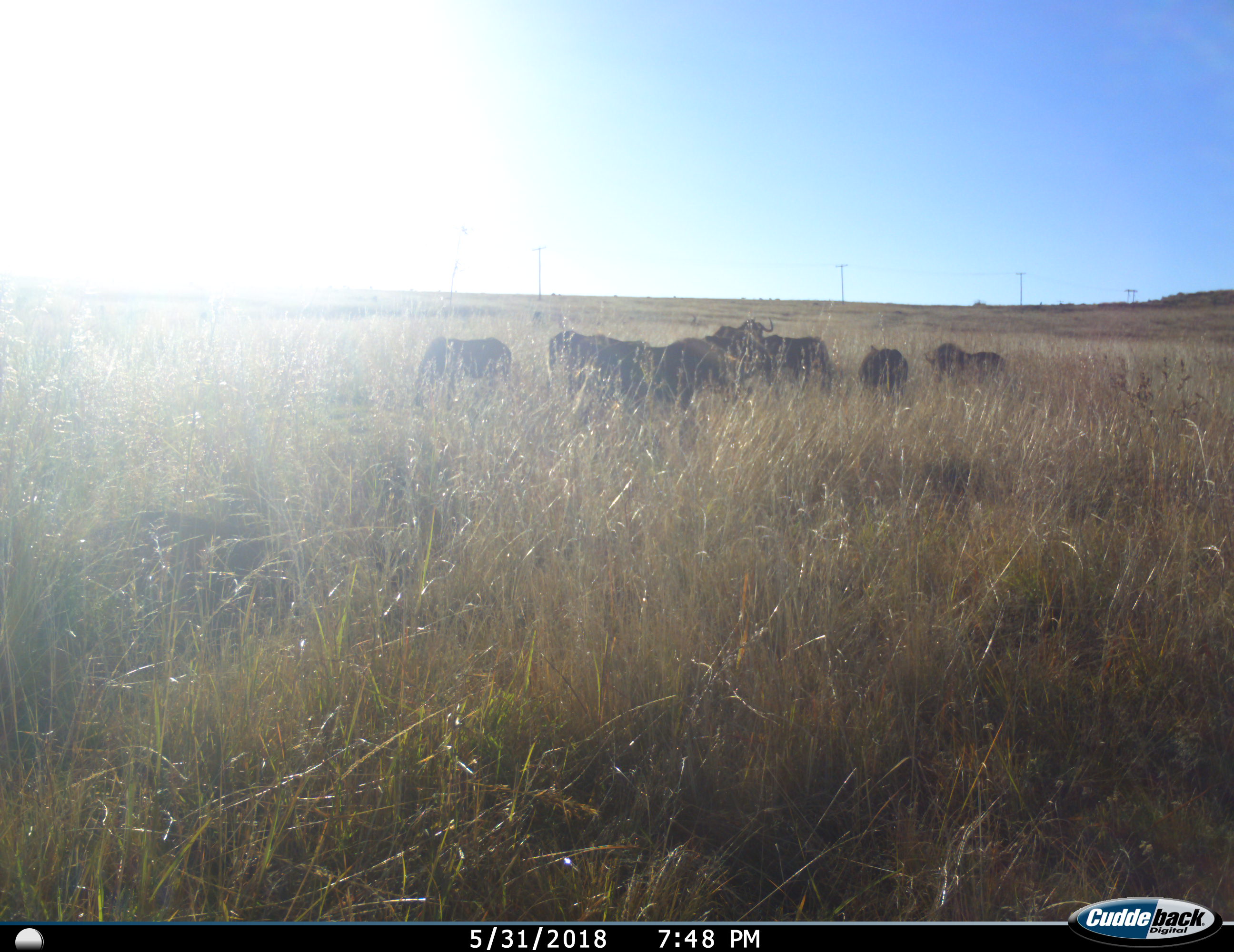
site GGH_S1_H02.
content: unidentified animal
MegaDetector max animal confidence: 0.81